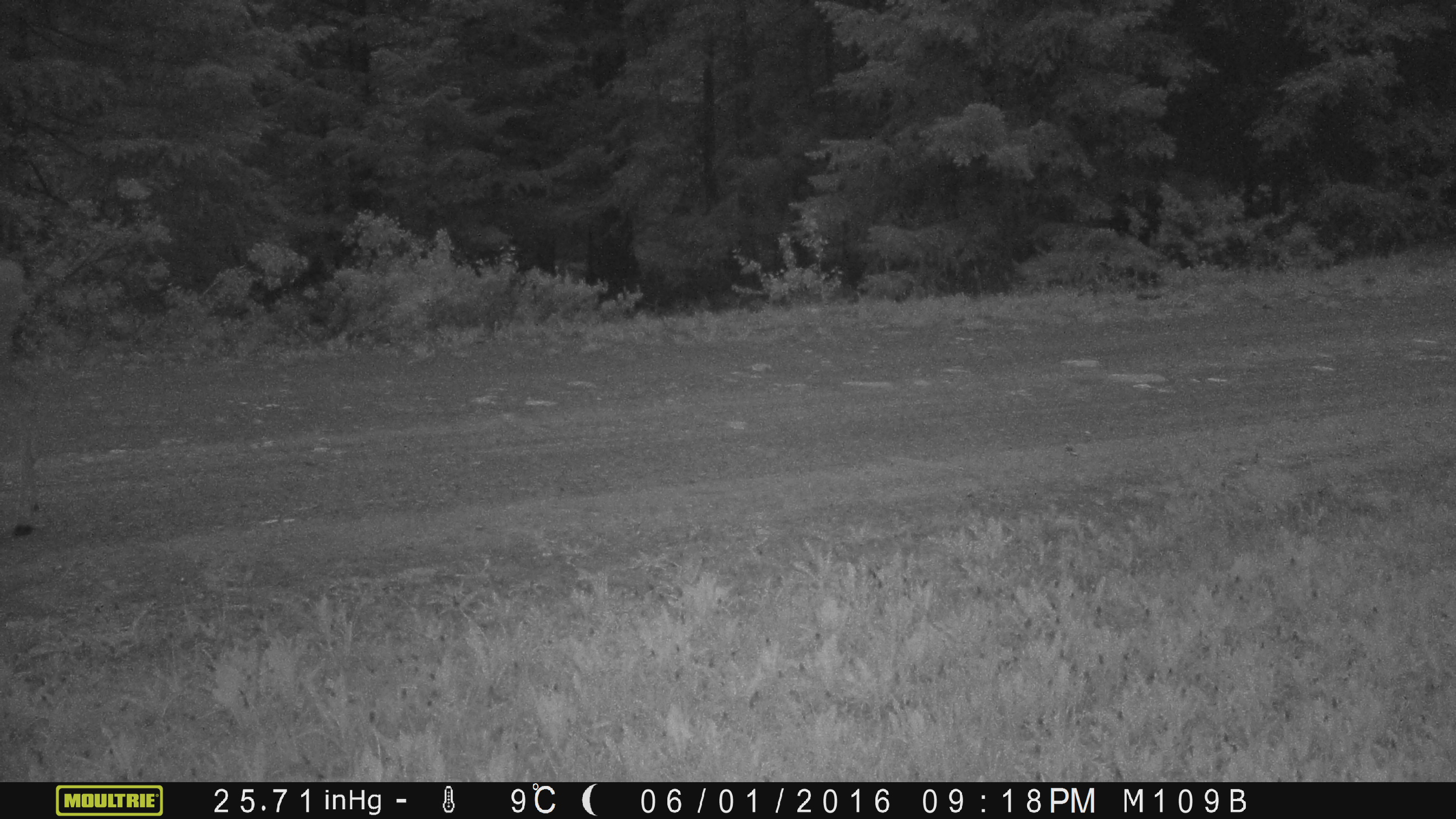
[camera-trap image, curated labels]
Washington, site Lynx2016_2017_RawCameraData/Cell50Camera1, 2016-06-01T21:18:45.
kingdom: Animalia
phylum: Chordata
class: Mammalia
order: Artiodactyla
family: Cervidae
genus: Odocoileus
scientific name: Odocoileus hemionus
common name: mule deer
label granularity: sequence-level